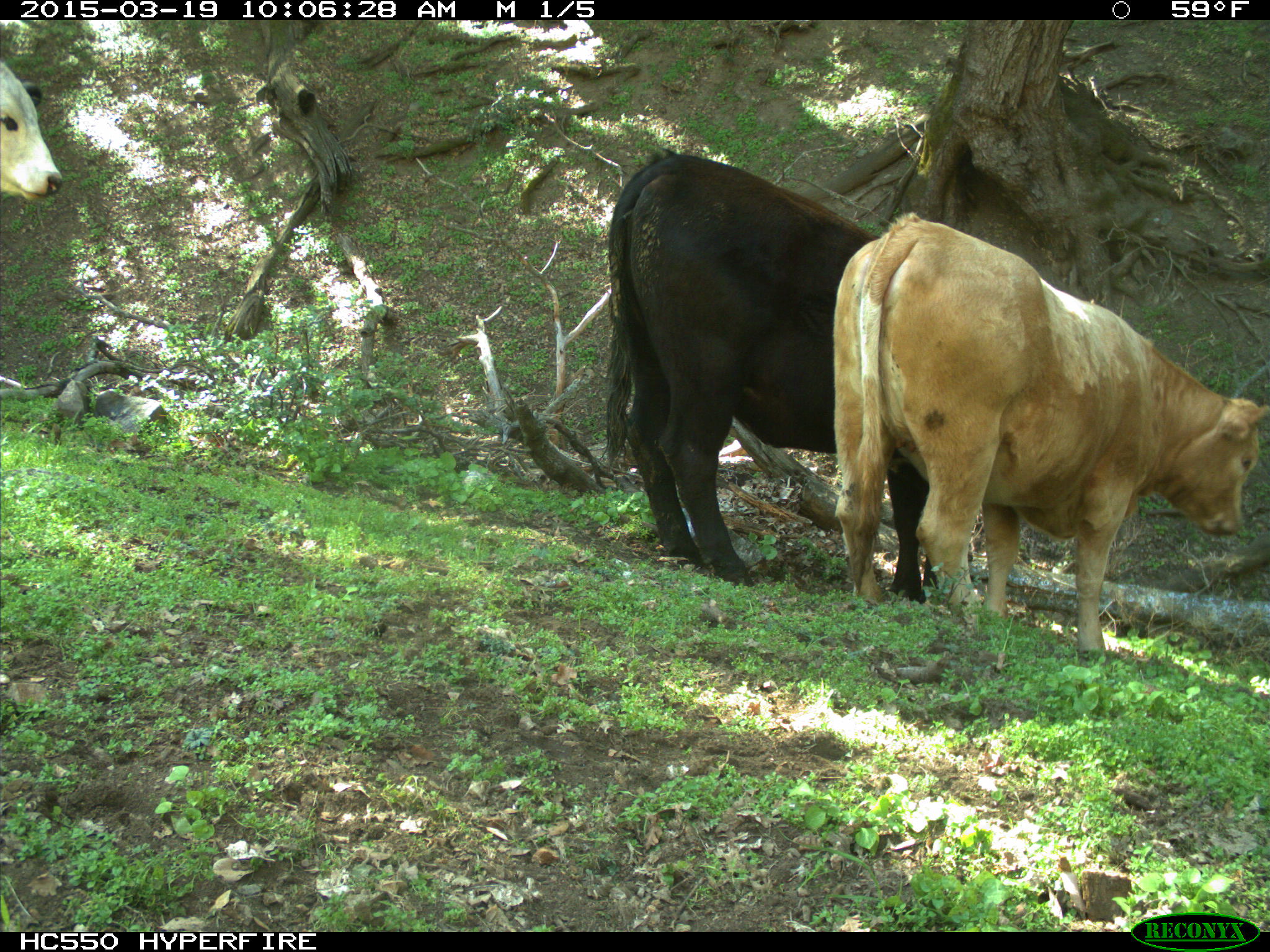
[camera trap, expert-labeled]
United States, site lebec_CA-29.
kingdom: Animalia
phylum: Chordata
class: Mammalia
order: Artiodactyla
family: Bovidae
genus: Bos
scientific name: Bos taurus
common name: domestic cow